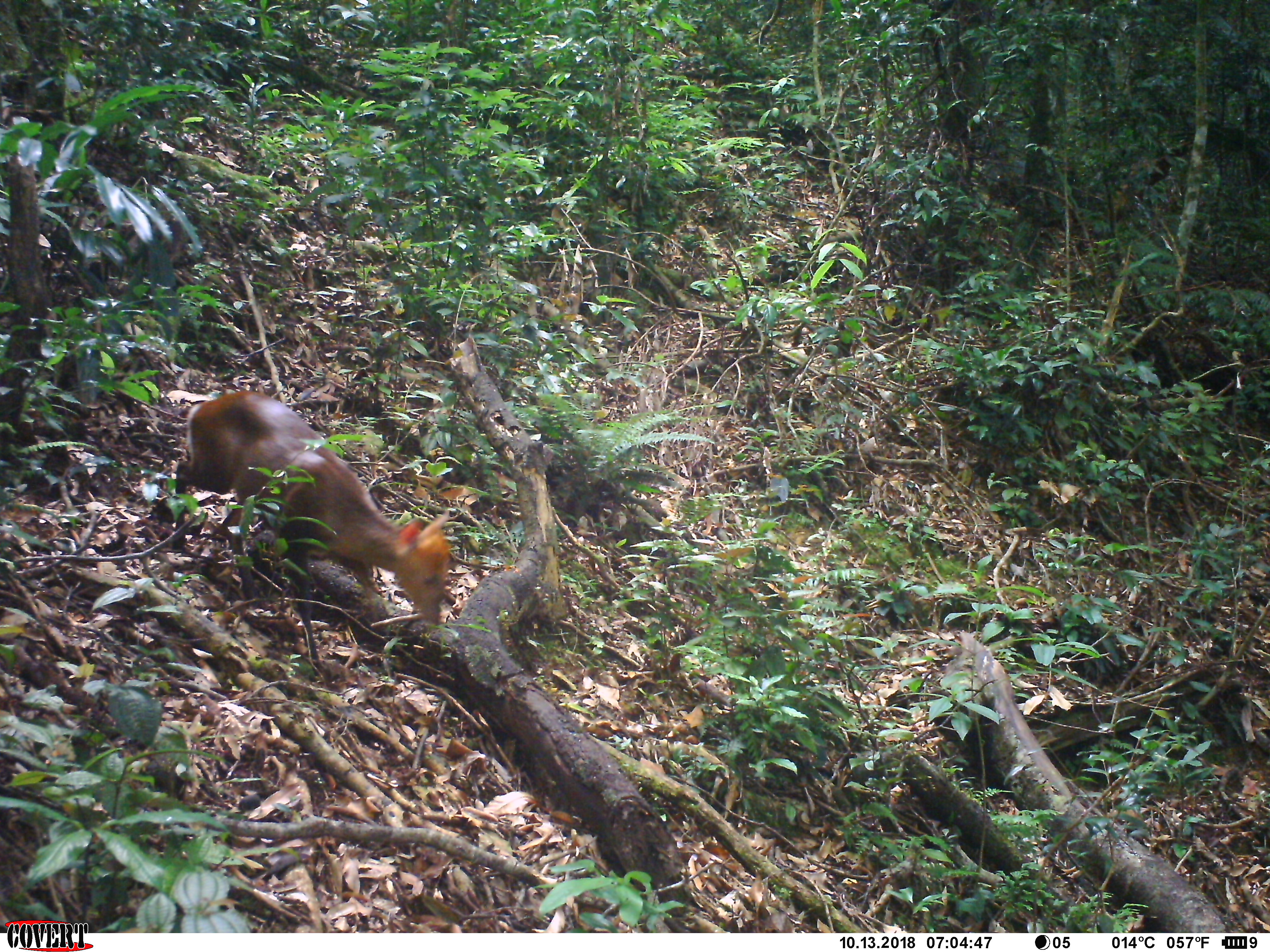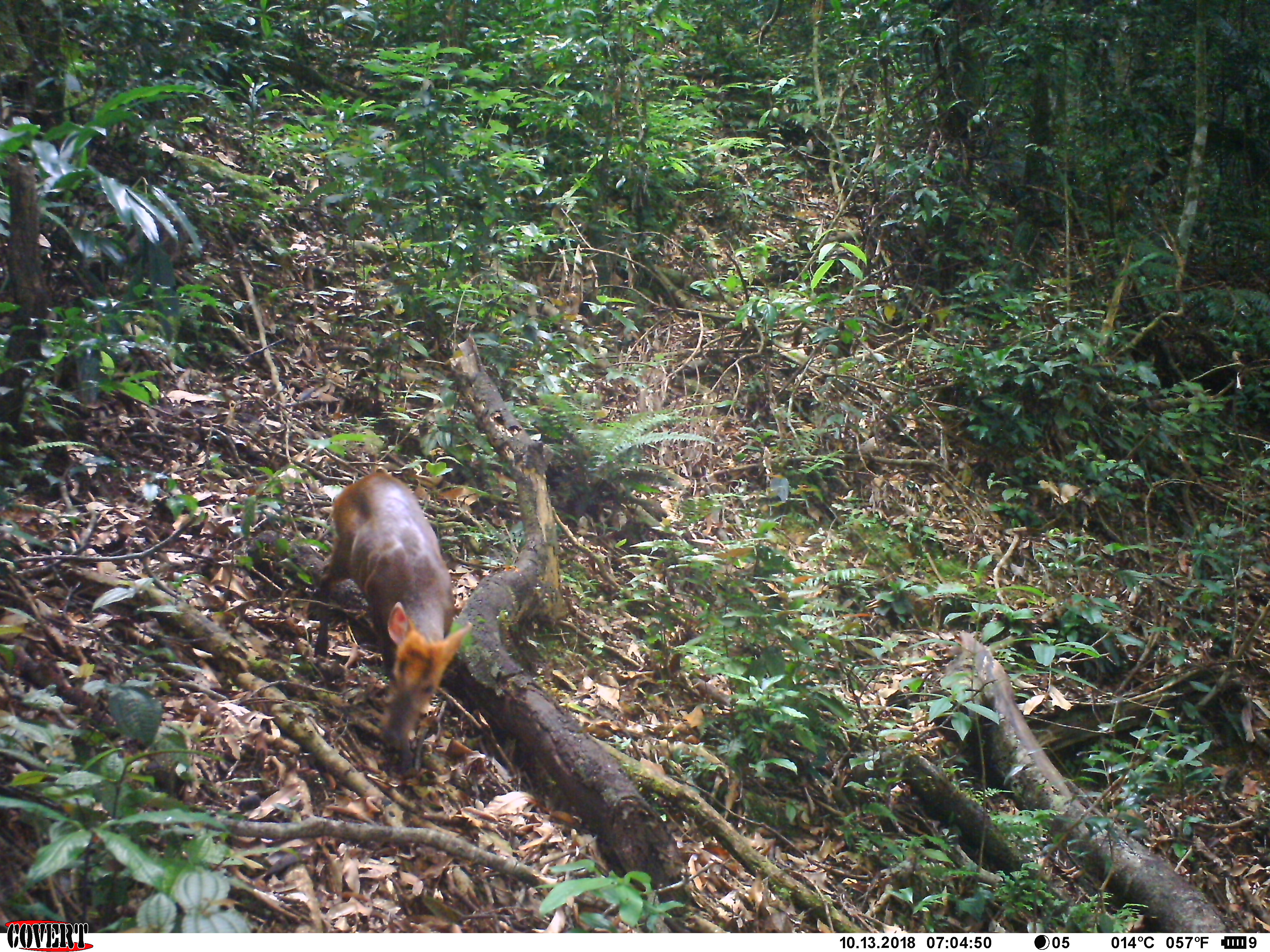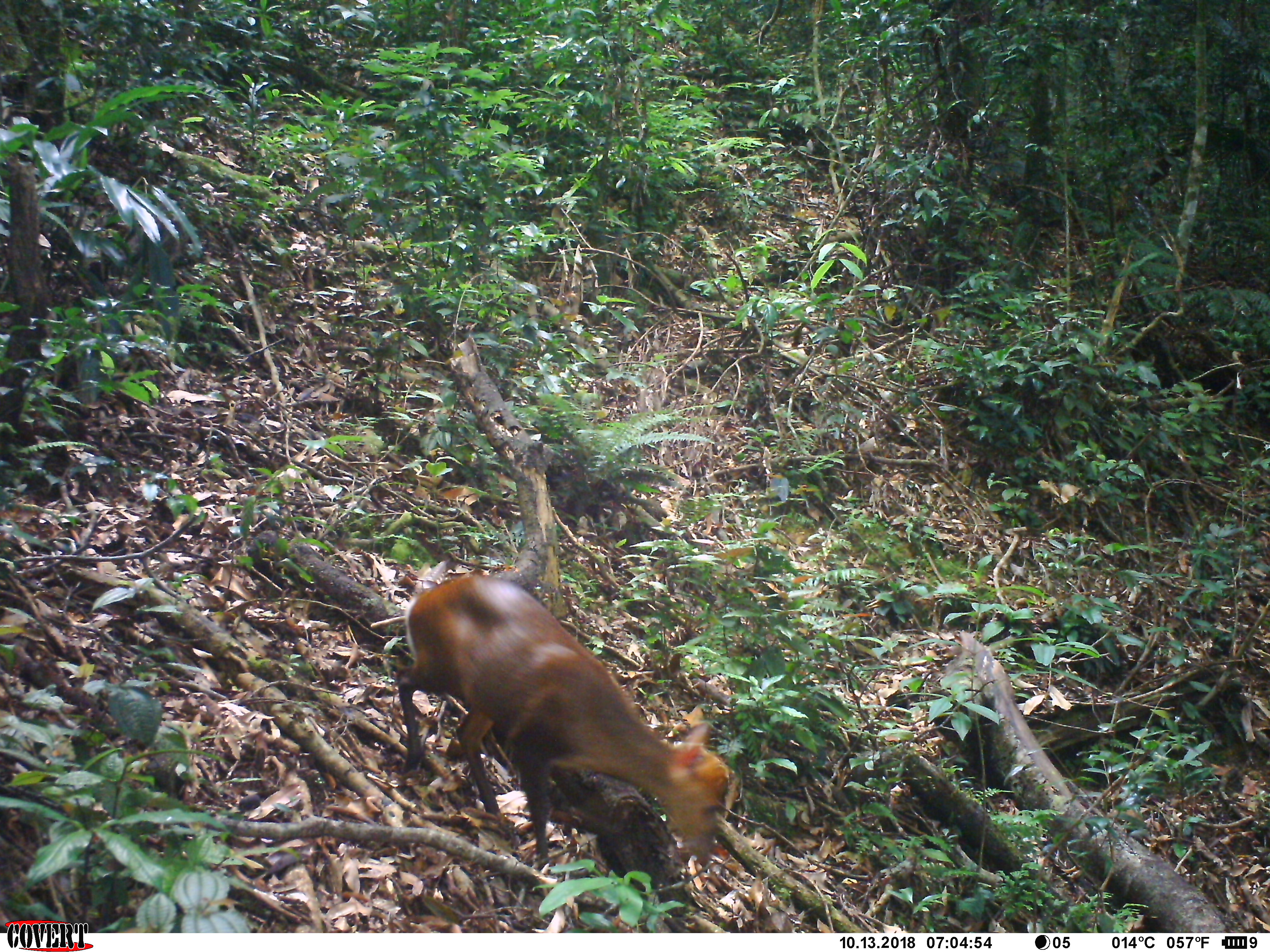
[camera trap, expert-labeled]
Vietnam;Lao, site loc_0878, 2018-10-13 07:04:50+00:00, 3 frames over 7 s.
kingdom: Animalia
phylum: Chordata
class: Mammalia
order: Artiodactyla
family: Cervidae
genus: Muntiacus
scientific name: Muntiacus rooseveltorum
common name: roosevelt's muntjac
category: roosevelts muntjac group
Roosevelts muntjac group (roosevelt's muntjac) (Muntiacus rooseveltorum). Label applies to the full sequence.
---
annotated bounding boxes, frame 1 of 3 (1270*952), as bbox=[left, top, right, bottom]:
roosevelts muntjac group: bbox=[169, 388, 452, 677]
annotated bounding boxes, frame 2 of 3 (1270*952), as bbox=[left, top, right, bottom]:
roosevelts muntjac group: bbox=[314, 470, 472, 755]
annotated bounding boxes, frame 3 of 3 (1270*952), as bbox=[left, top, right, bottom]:
roosevelts muntjac group: bbox=[391, 572, 730, 878]